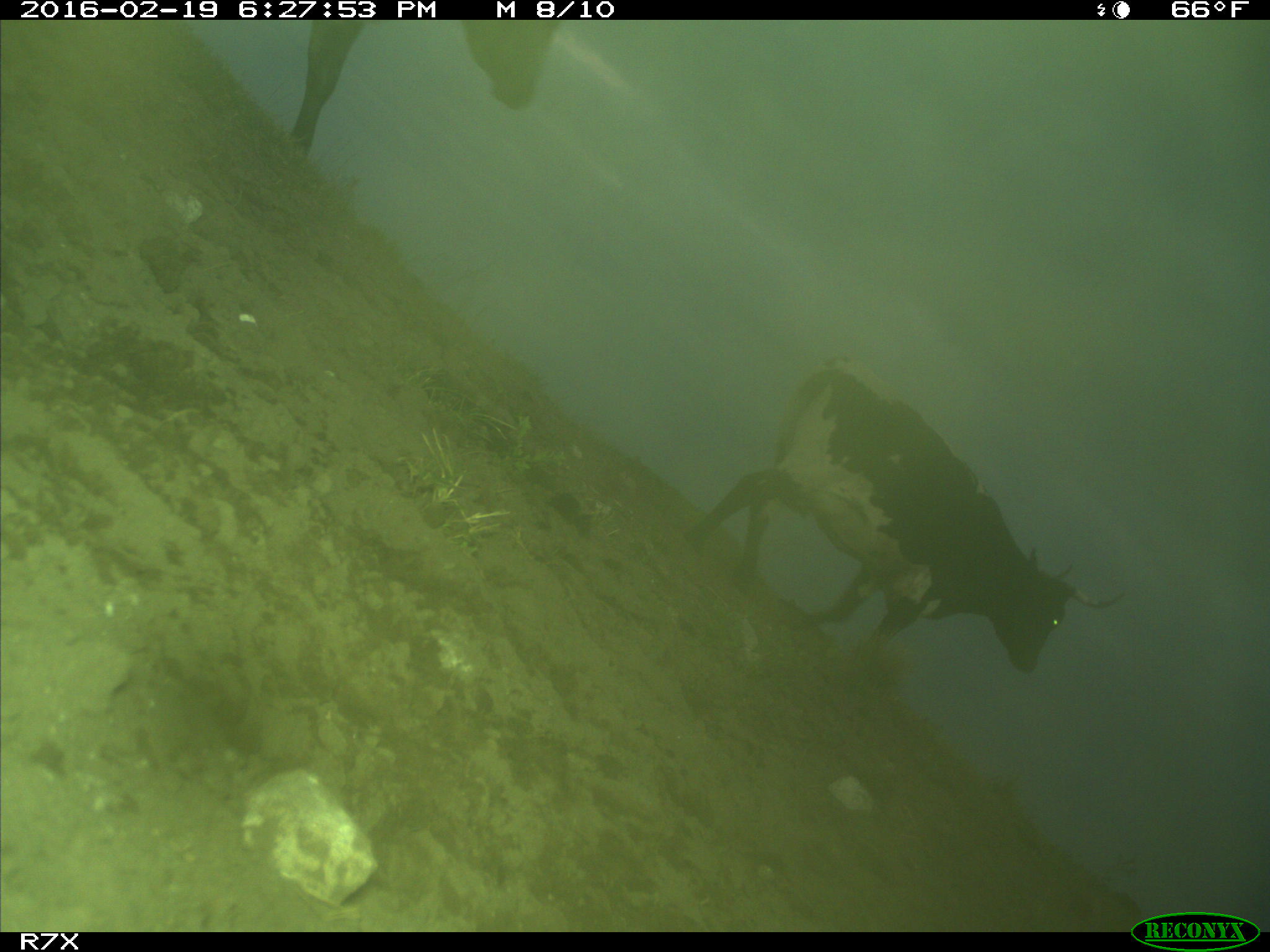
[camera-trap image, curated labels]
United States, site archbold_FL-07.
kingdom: Animalia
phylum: Chordata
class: Mammalia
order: Artiodactyla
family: Bovidae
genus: Bos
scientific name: Bos taurus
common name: domestic cow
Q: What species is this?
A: Bos taurus (domestic cow).